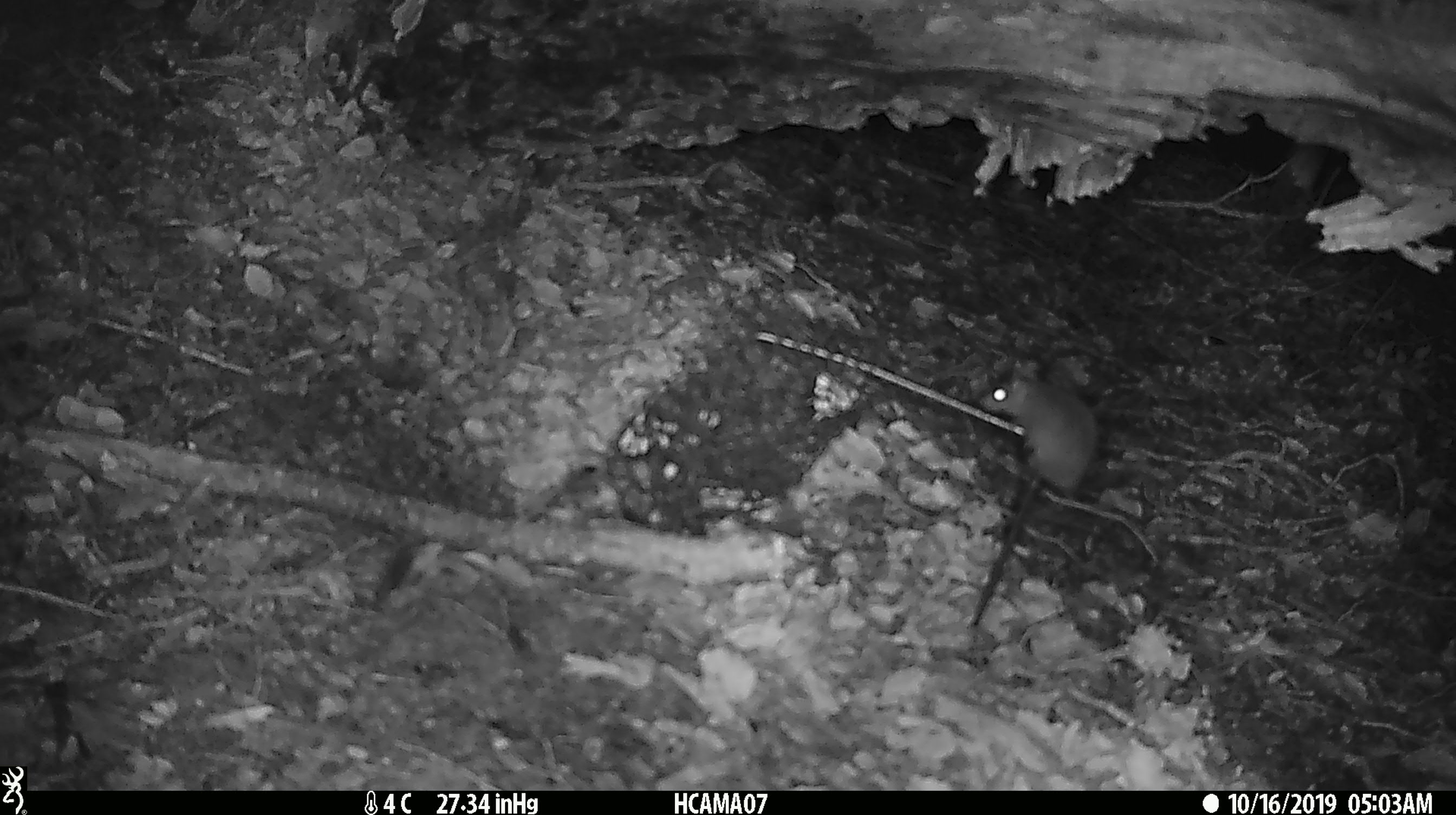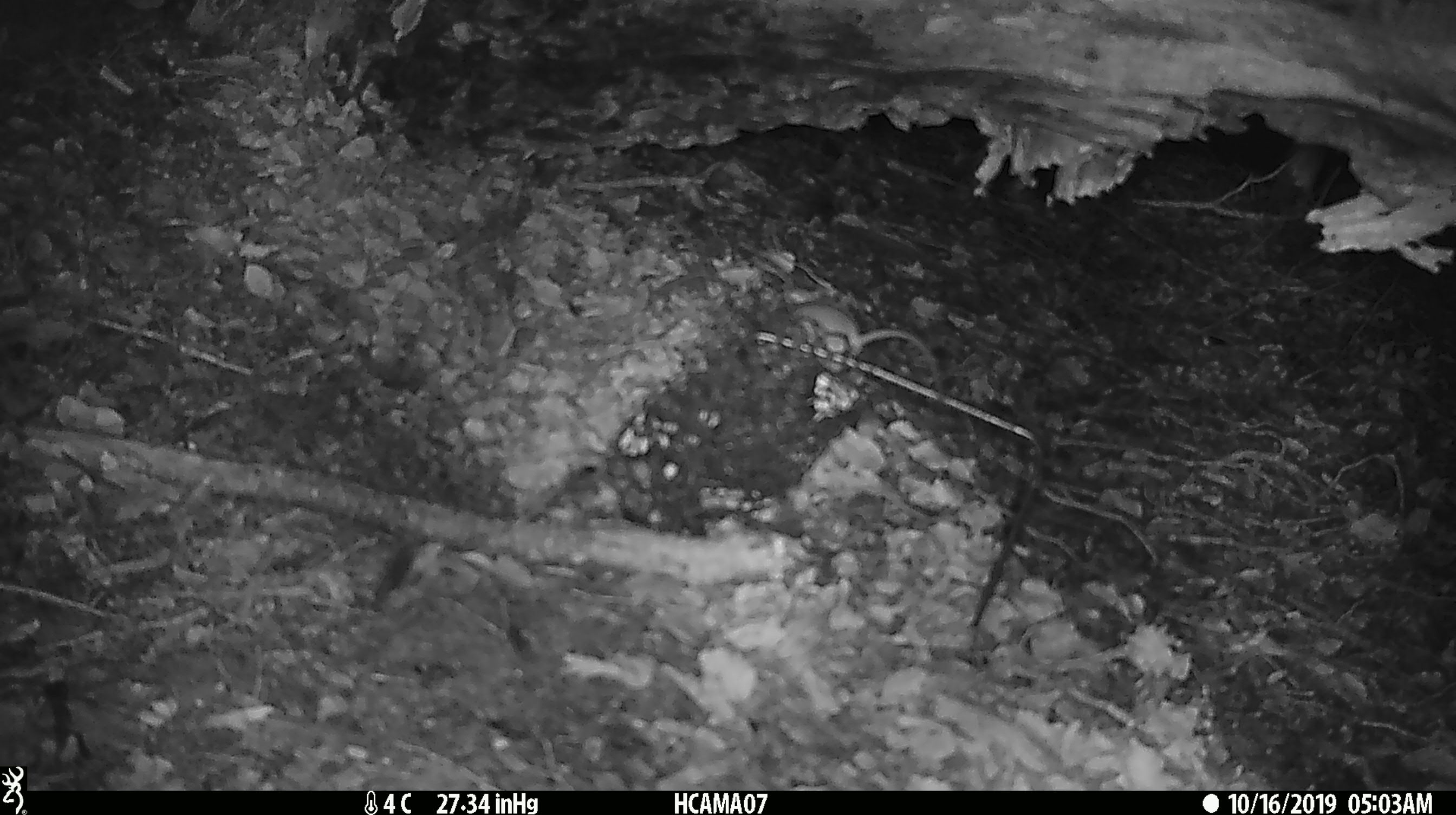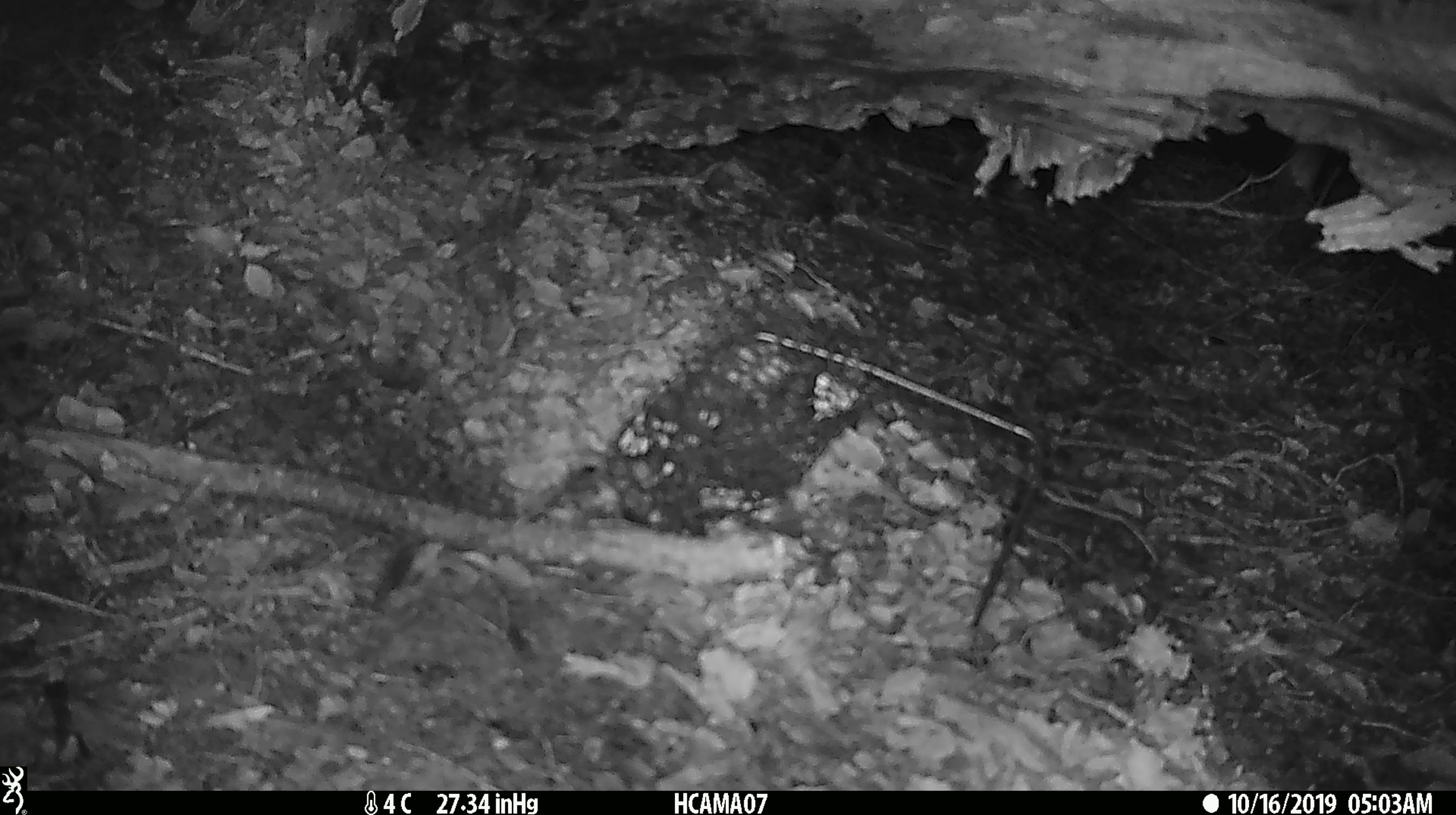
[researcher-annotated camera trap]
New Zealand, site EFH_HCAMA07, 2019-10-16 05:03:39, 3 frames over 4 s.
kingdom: Animalia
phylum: Chordata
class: Mammalia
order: Rodentia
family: Muridae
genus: Mus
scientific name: Mus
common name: mouse